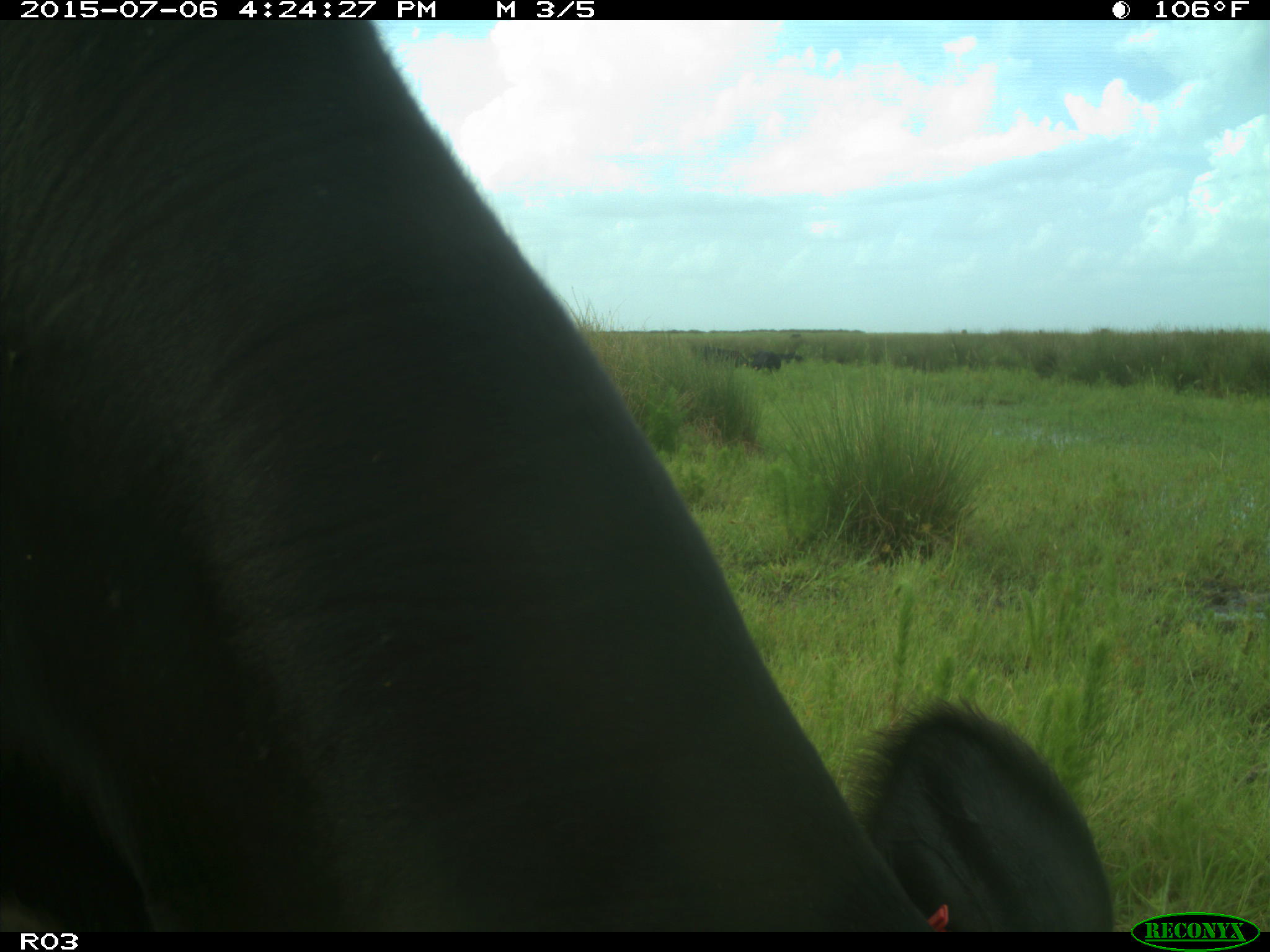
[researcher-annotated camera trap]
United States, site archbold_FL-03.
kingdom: Animalia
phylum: Chordata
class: Mammalia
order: Artiodactyla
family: Bovidae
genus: Bos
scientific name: Bos taurus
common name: domestic cow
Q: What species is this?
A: Bos taurus (domestic cow).